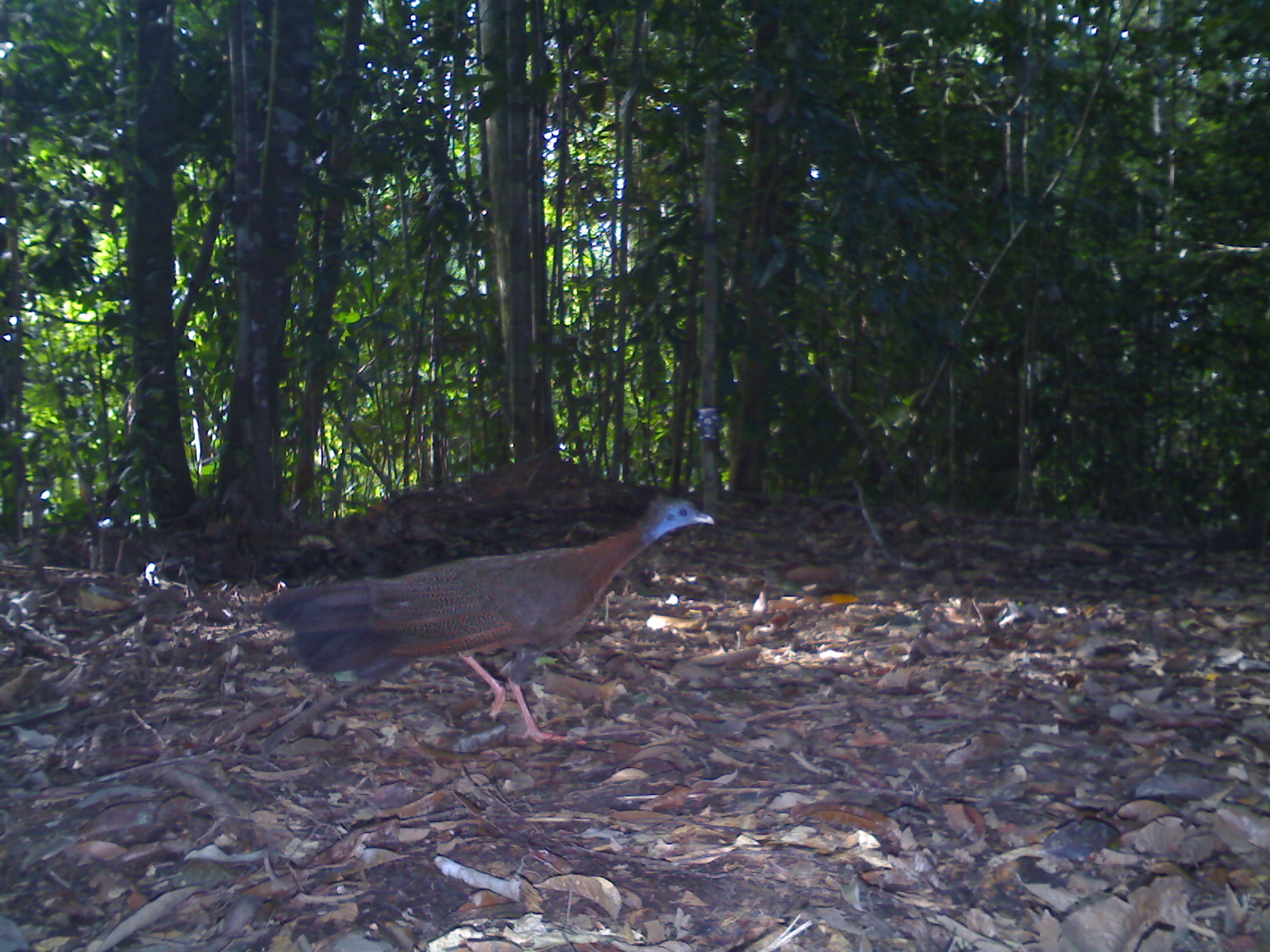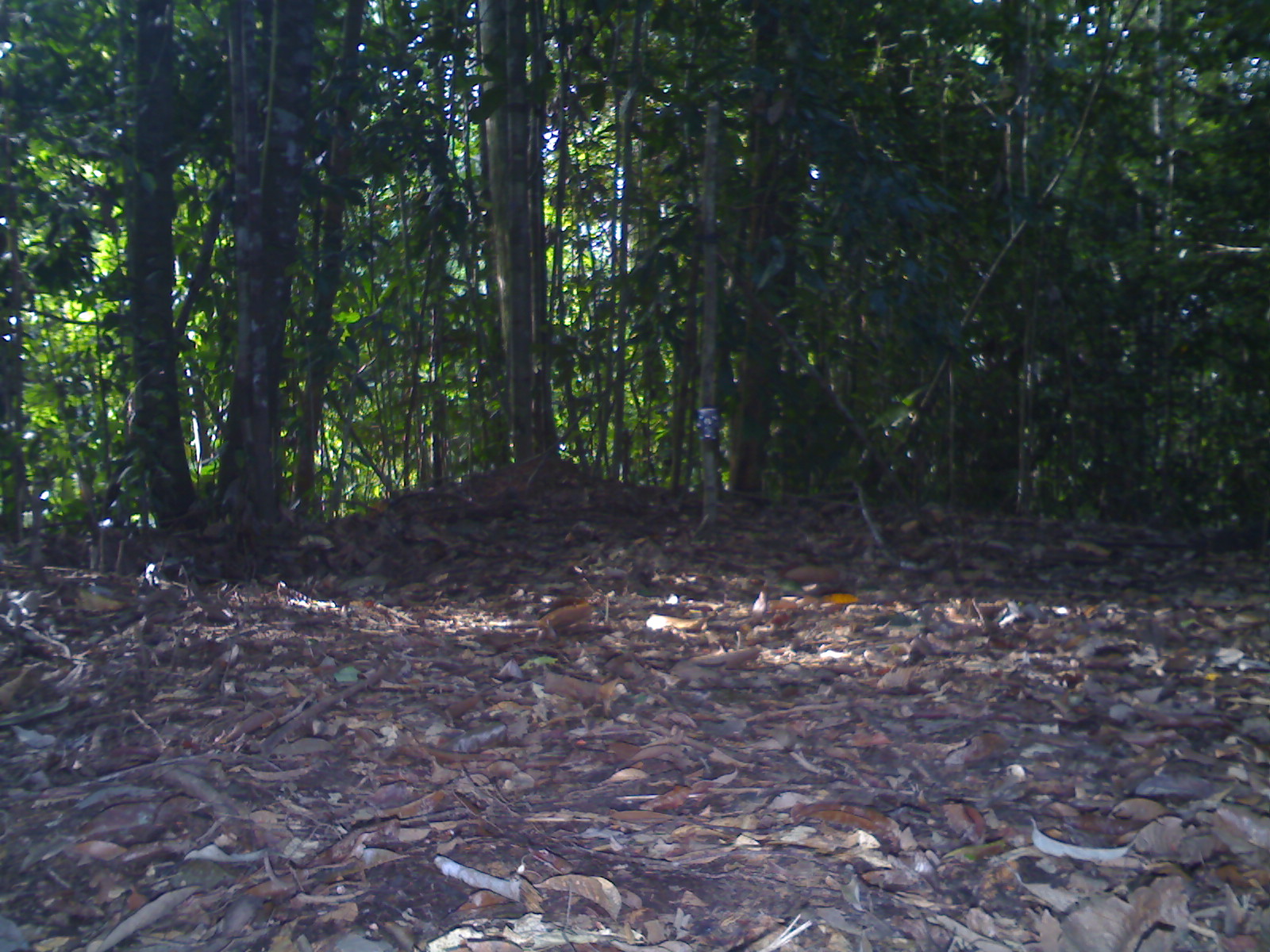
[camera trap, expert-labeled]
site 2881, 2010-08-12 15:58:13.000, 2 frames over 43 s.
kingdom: Animalia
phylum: Chordata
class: Aves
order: Galliformes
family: Phasianidae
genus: Argusianus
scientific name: Argusianus argus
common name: great argus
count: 1